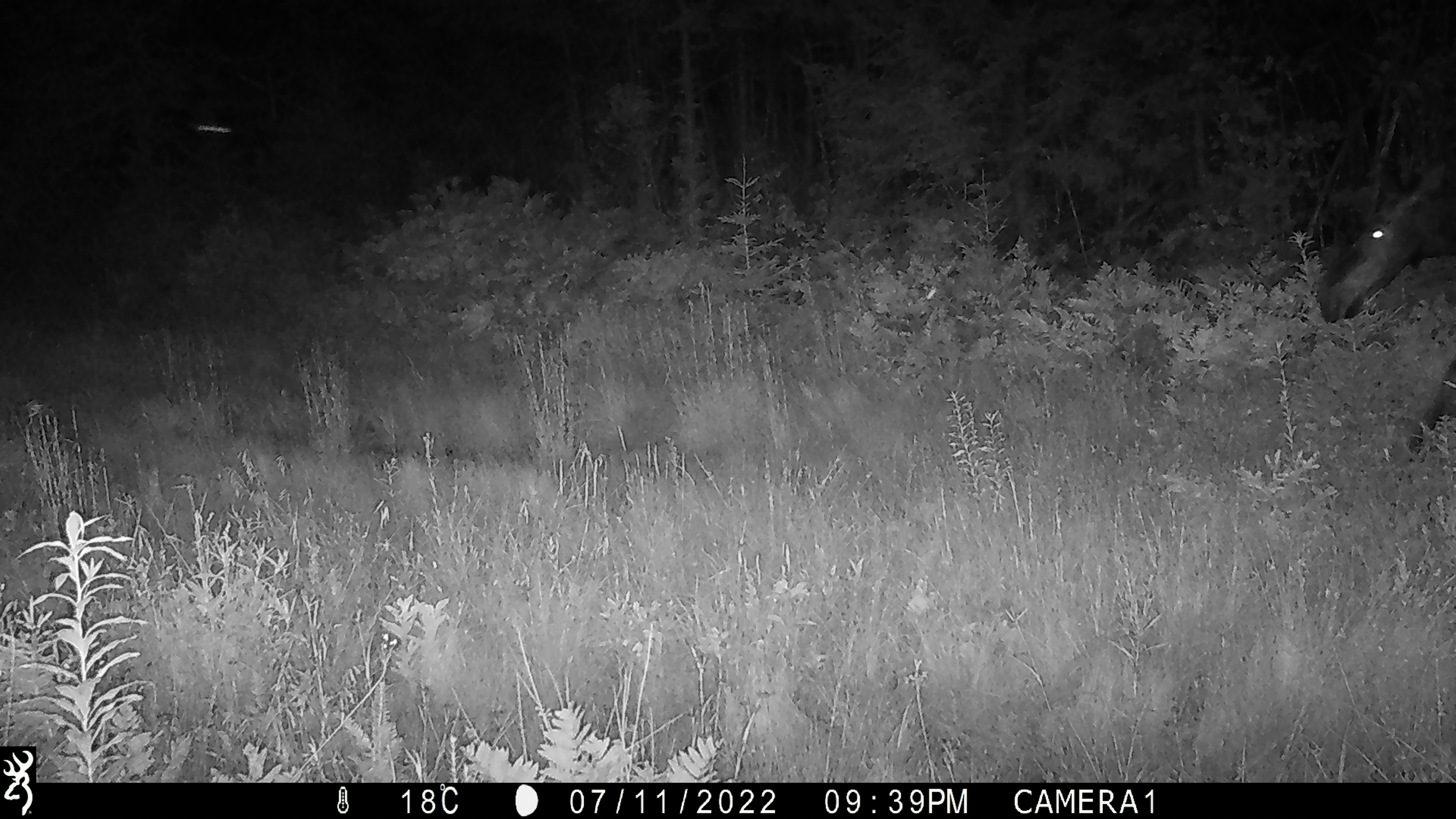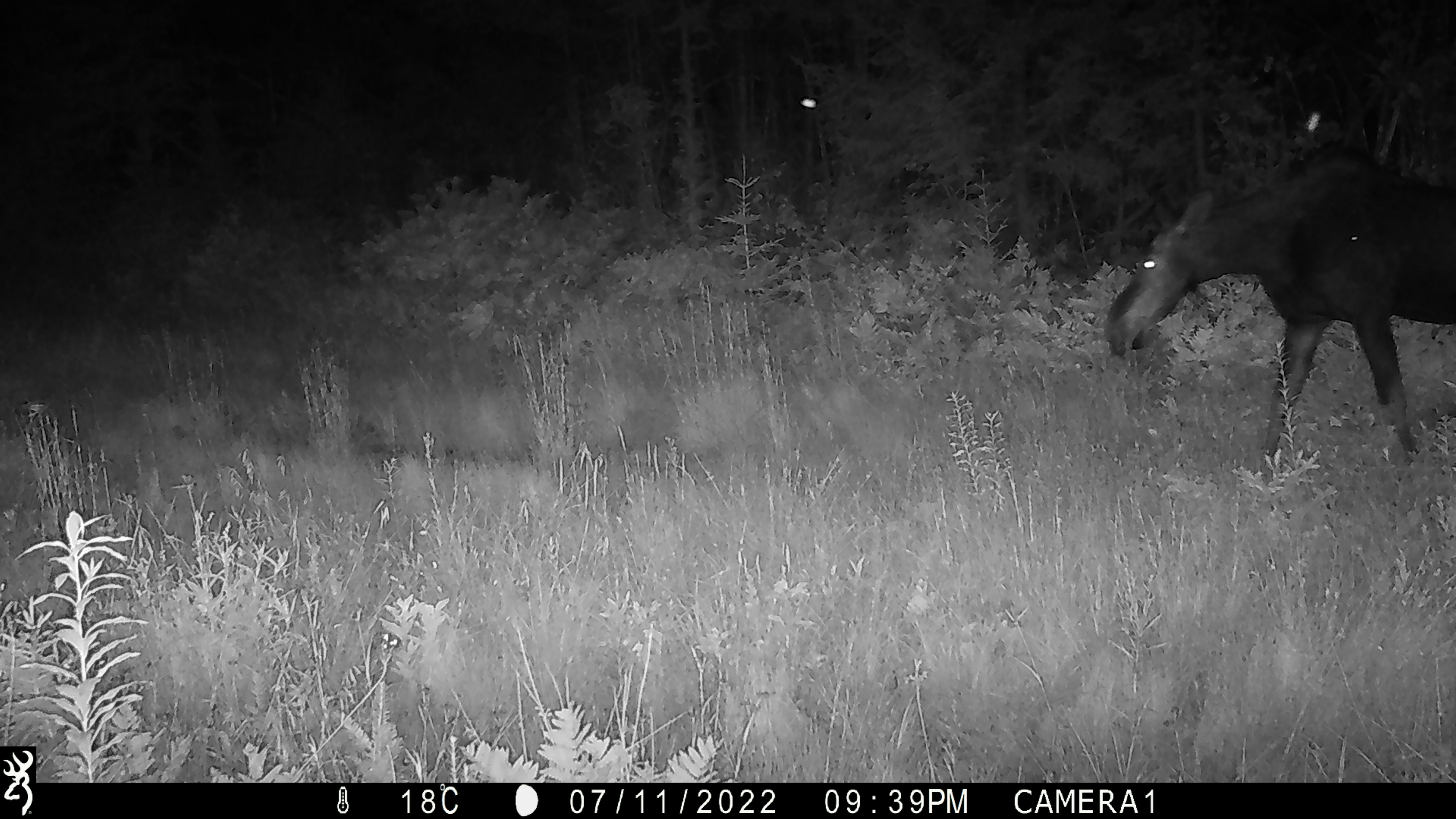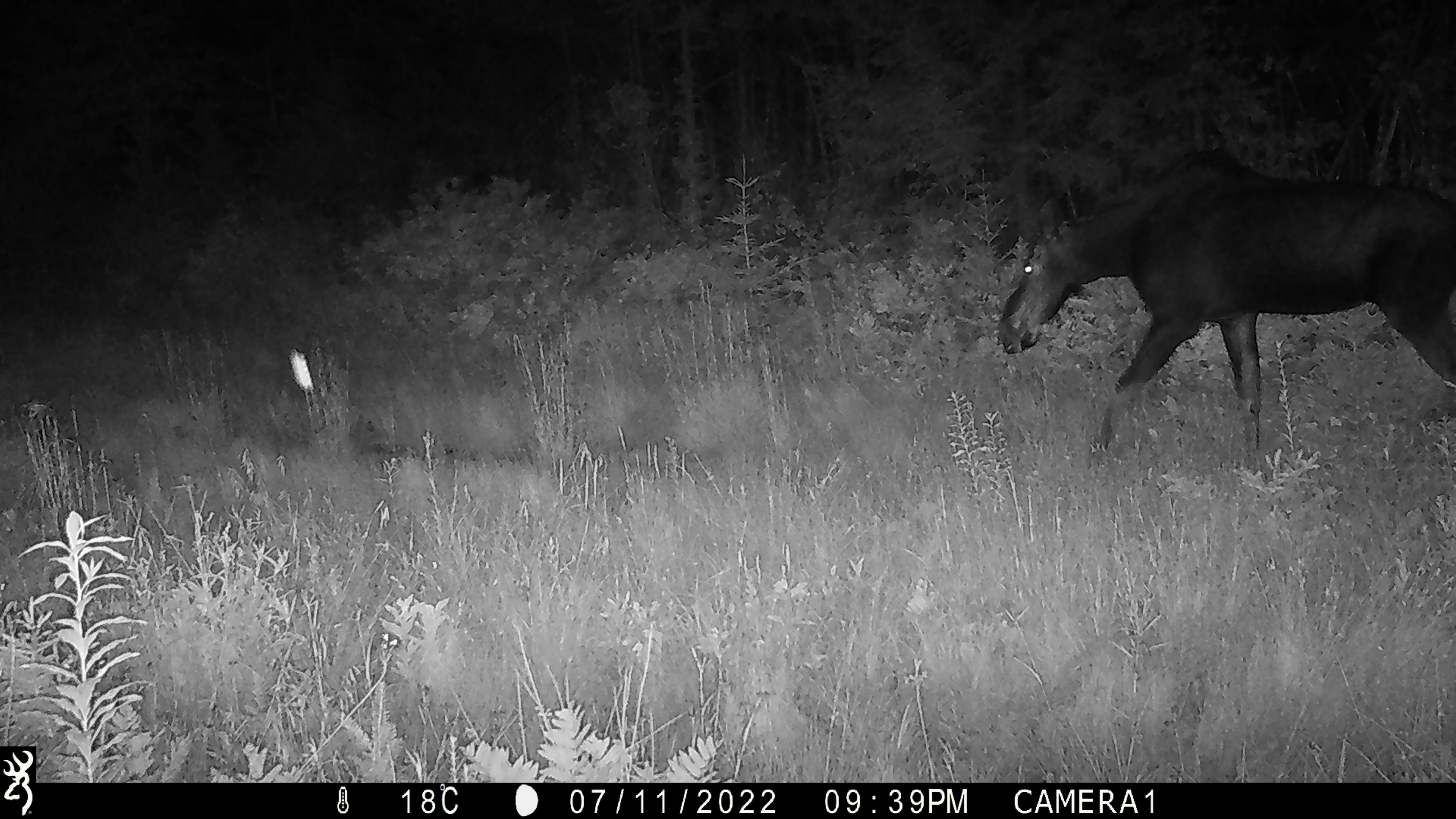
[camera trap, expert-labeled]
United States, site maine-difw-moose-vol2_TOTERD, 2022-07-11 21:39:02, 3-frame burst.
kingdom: Animalia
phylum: Chordata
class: Mammalia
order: Artiodactyla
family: Cervidae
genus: Alces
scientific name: Alces alces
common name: moose